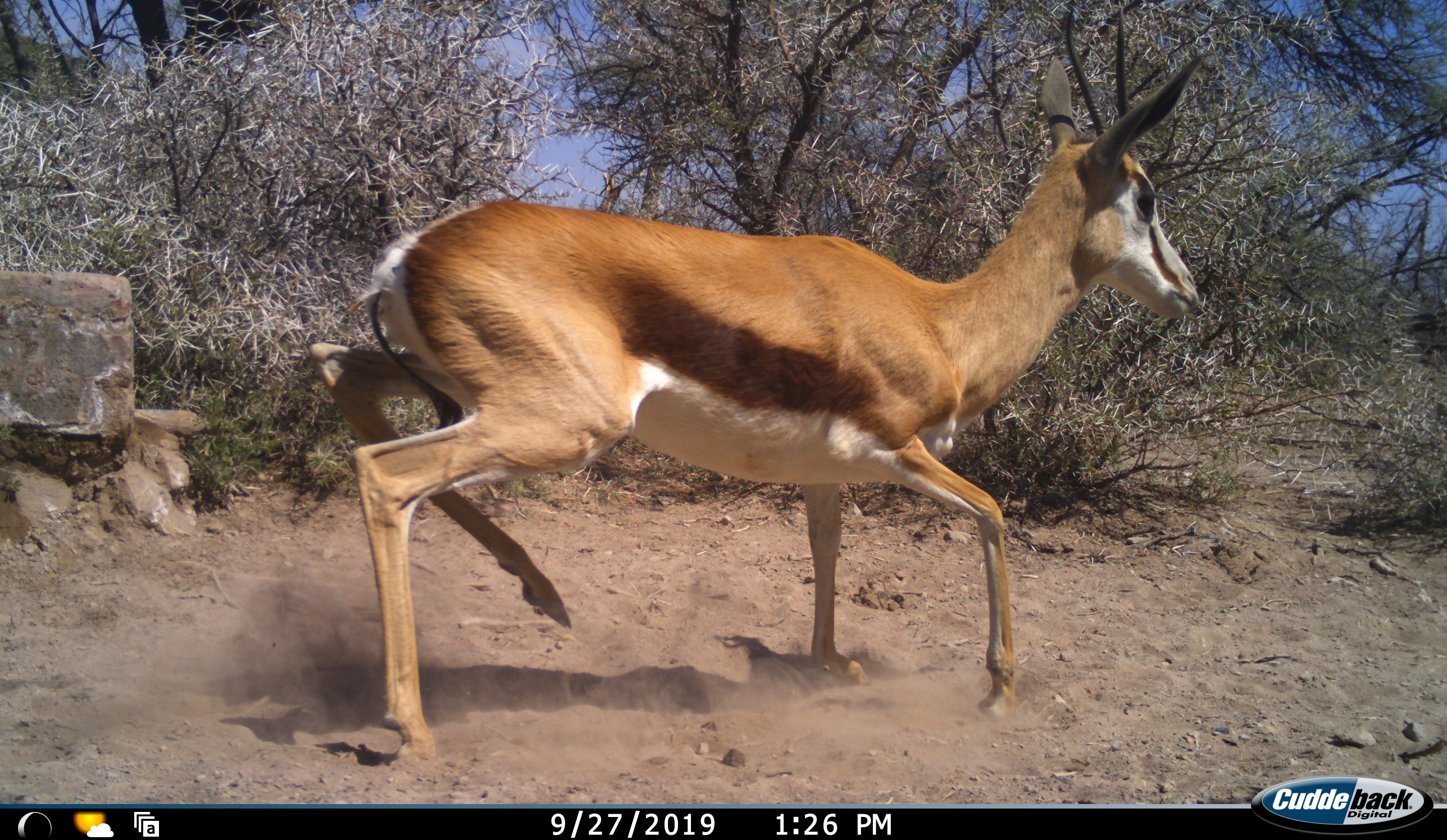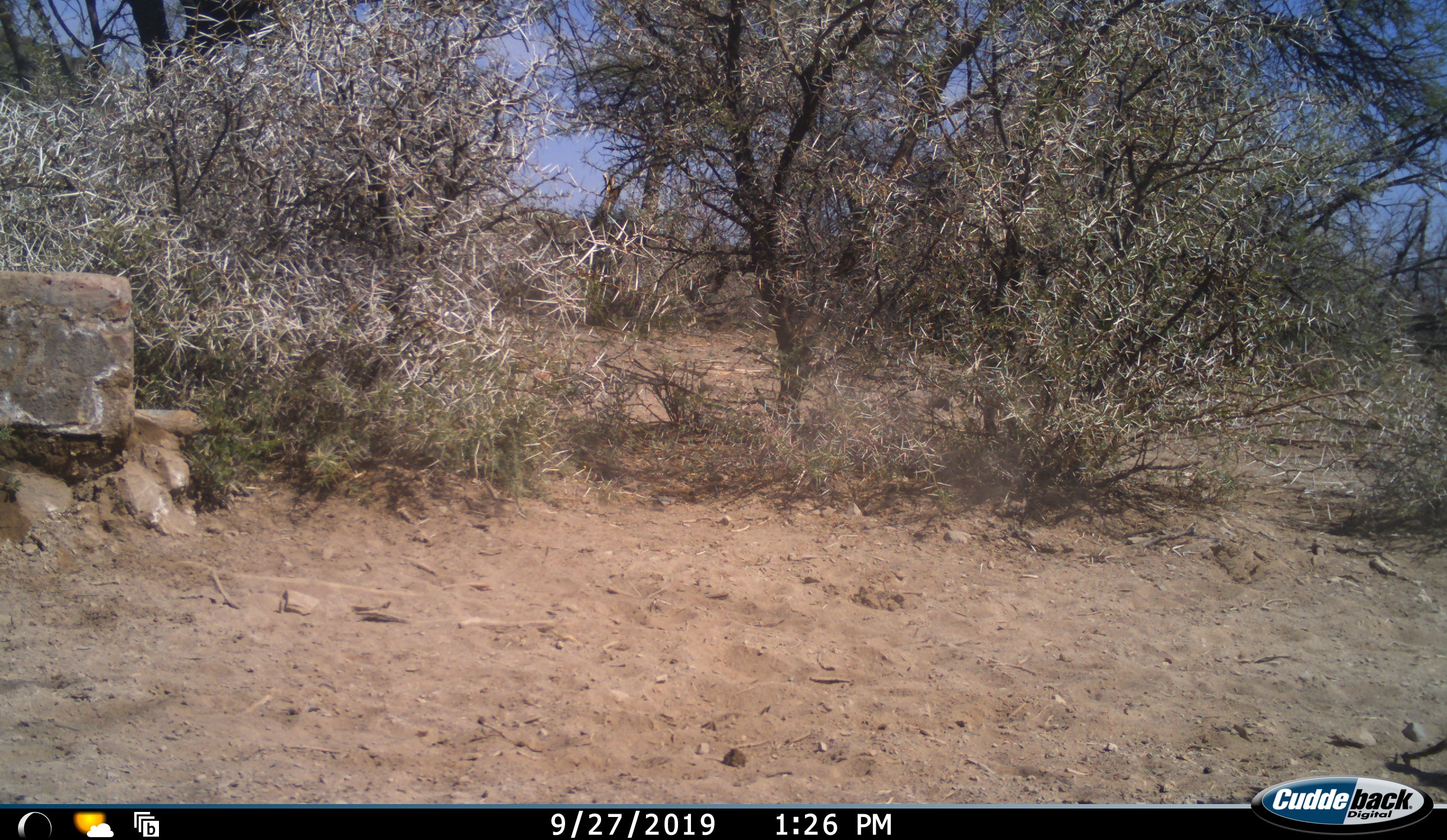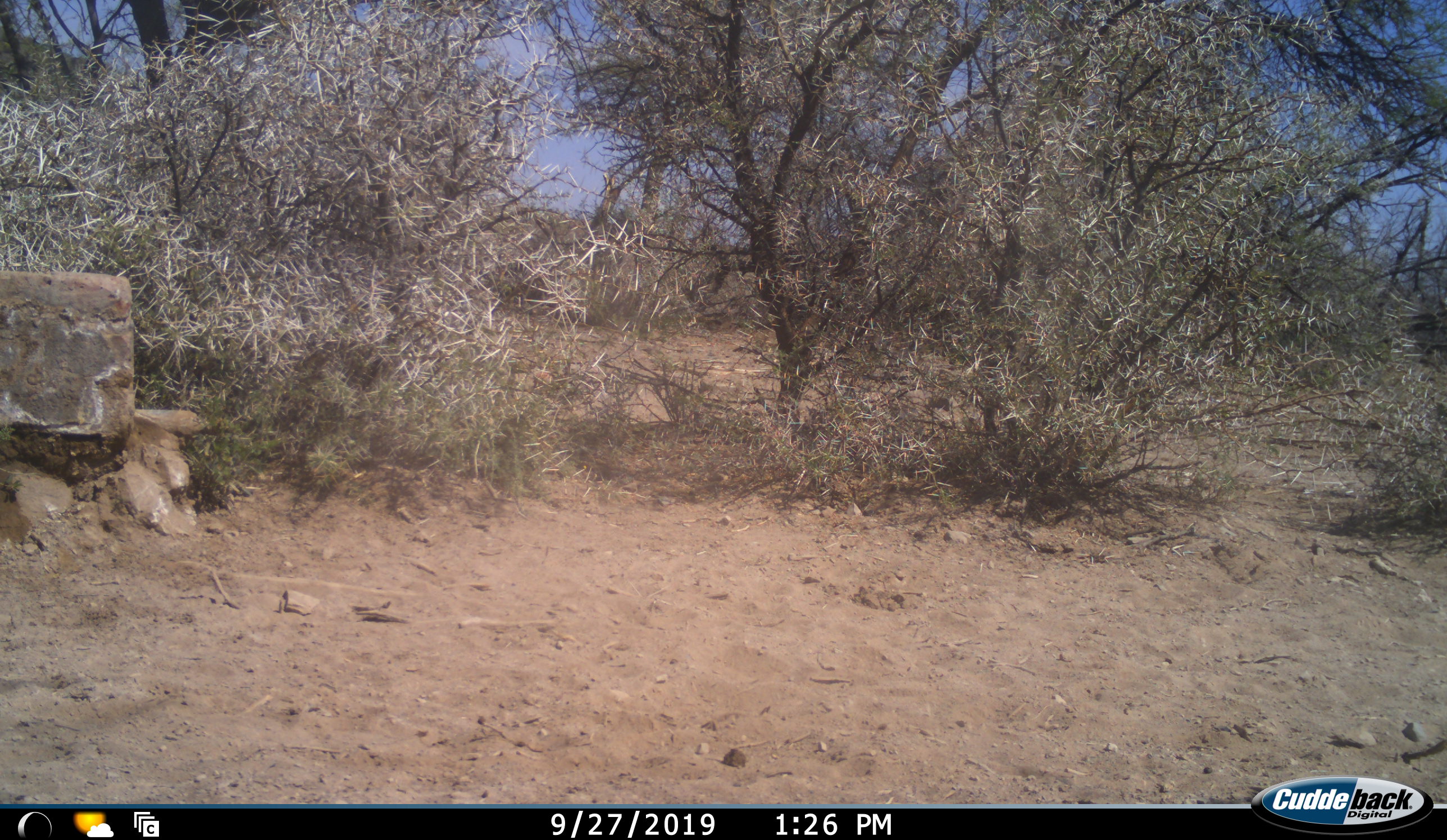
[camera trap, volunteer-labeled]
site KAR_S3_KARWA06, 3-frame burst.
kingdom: Animalia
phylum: Chordata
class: Mammalia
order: Artiodactyla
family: Bovidae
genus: Antidorcas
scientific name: Antidorcas marsupialis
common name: springbok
Springbok (Antidorcas marsupialis), count 1. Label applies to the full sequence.